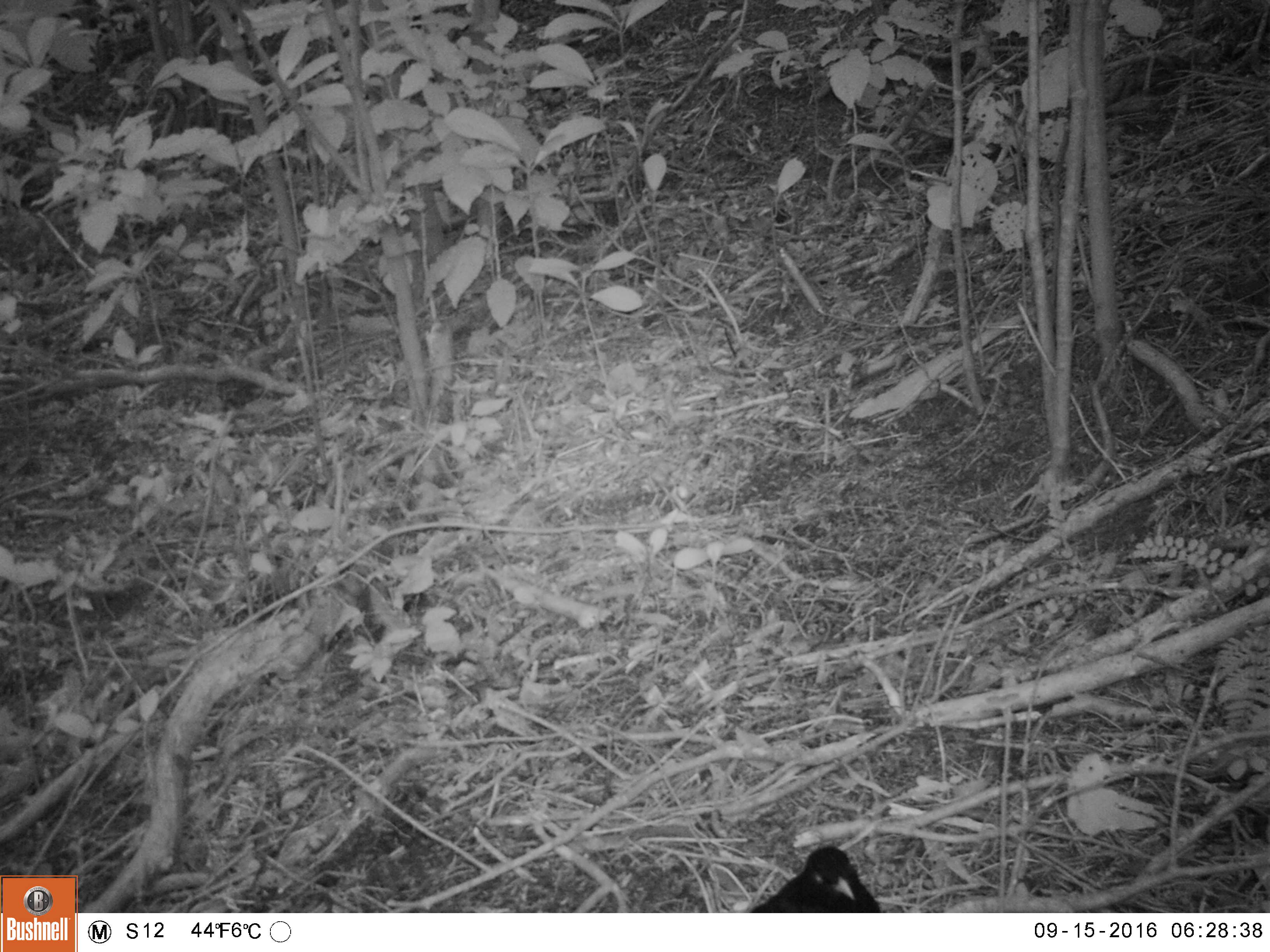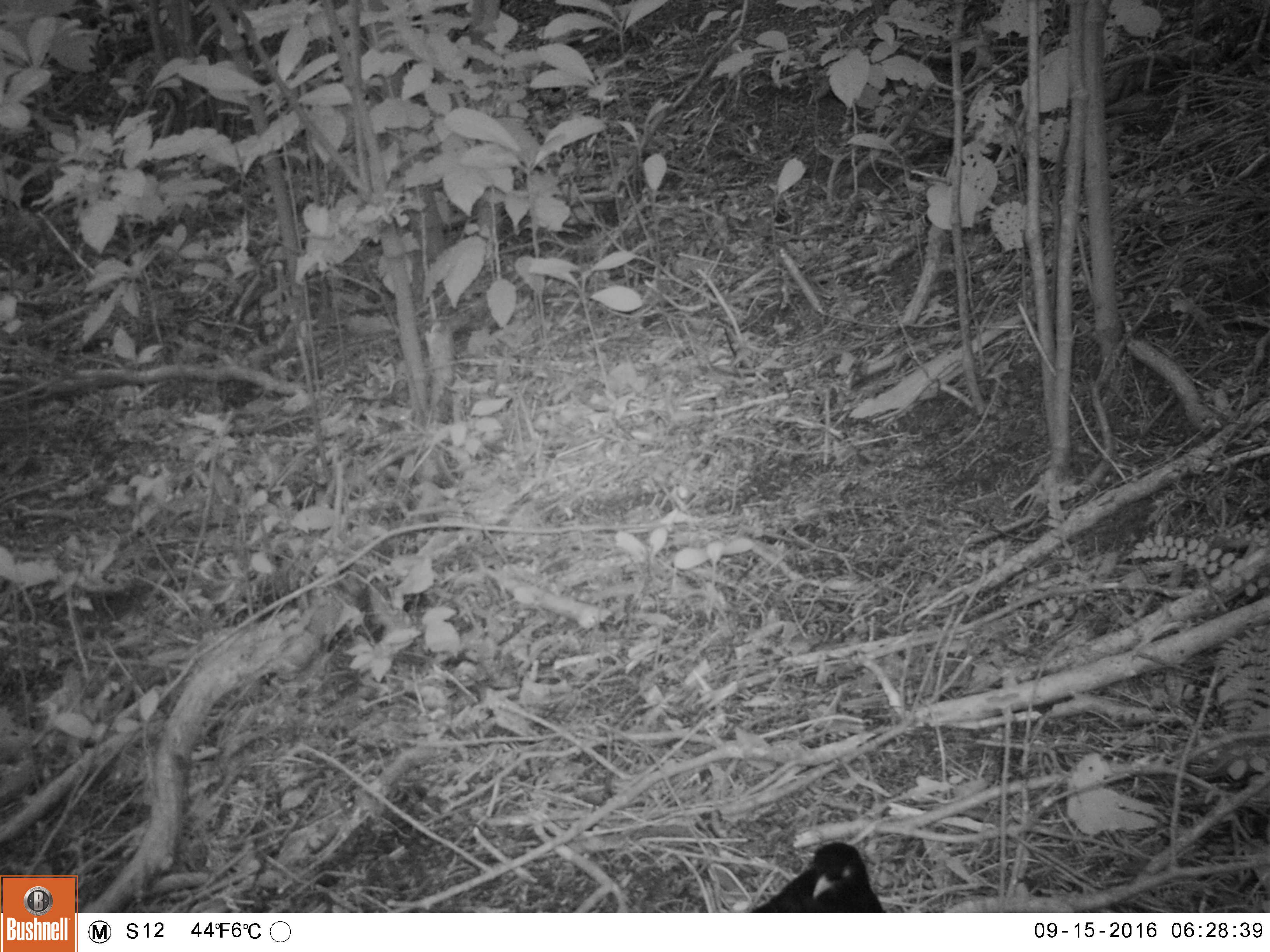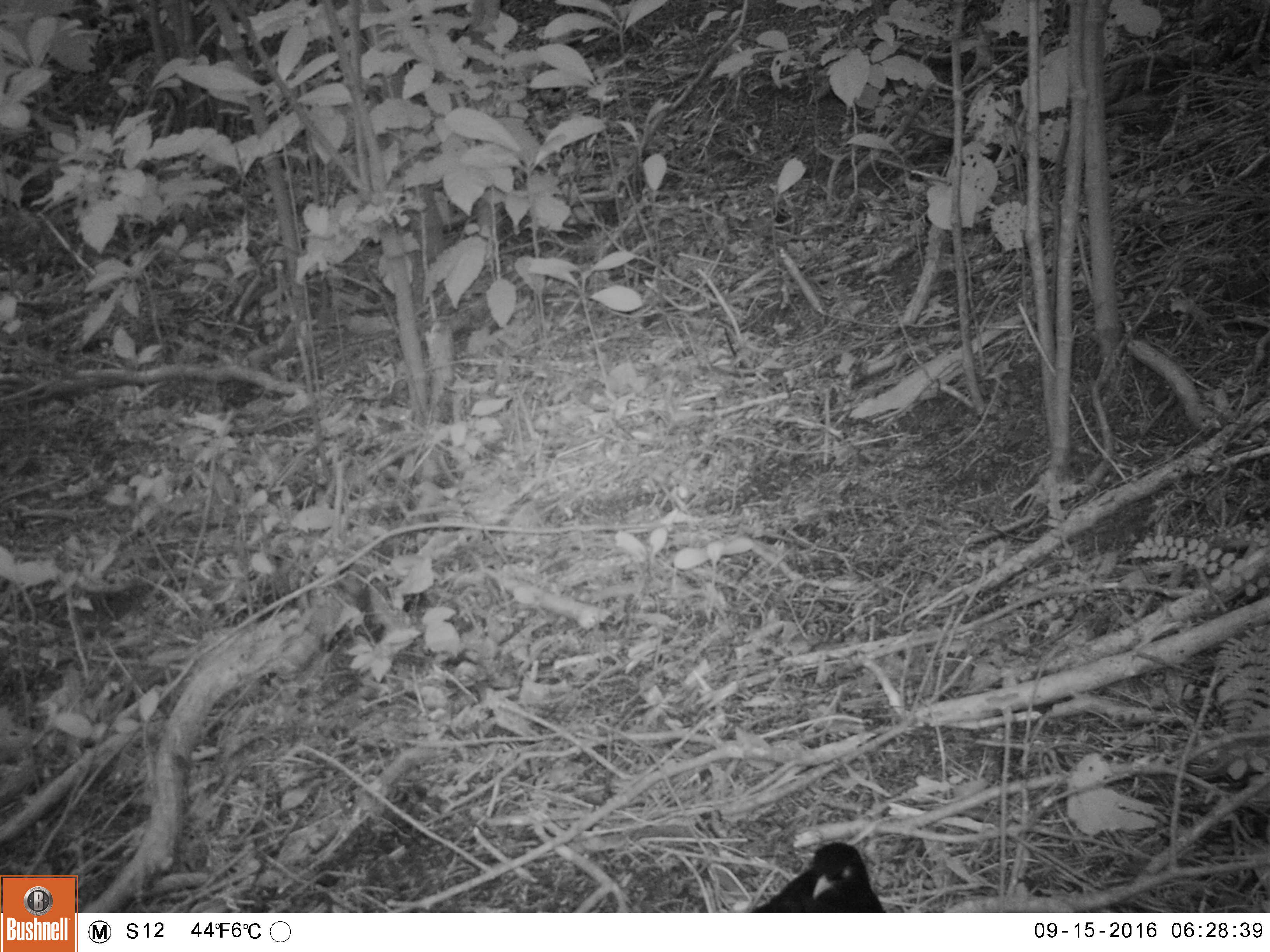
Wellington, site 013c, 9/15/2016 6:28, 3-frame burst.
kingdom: Animalia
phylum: Chordata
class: Aves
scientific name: Aves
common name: bird